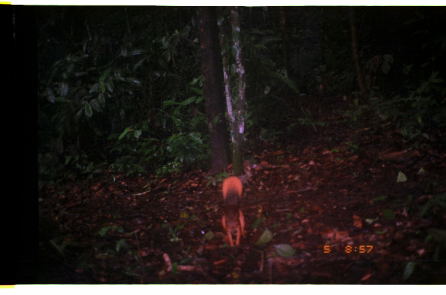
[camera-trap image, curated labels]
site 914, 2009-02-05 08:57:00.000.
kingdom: Animalia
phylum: Chordata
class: Mammalia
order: Rodentia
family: Sciuridae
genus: Sciurus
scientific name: Sciurus igniventris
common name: northern amazon red squirrel